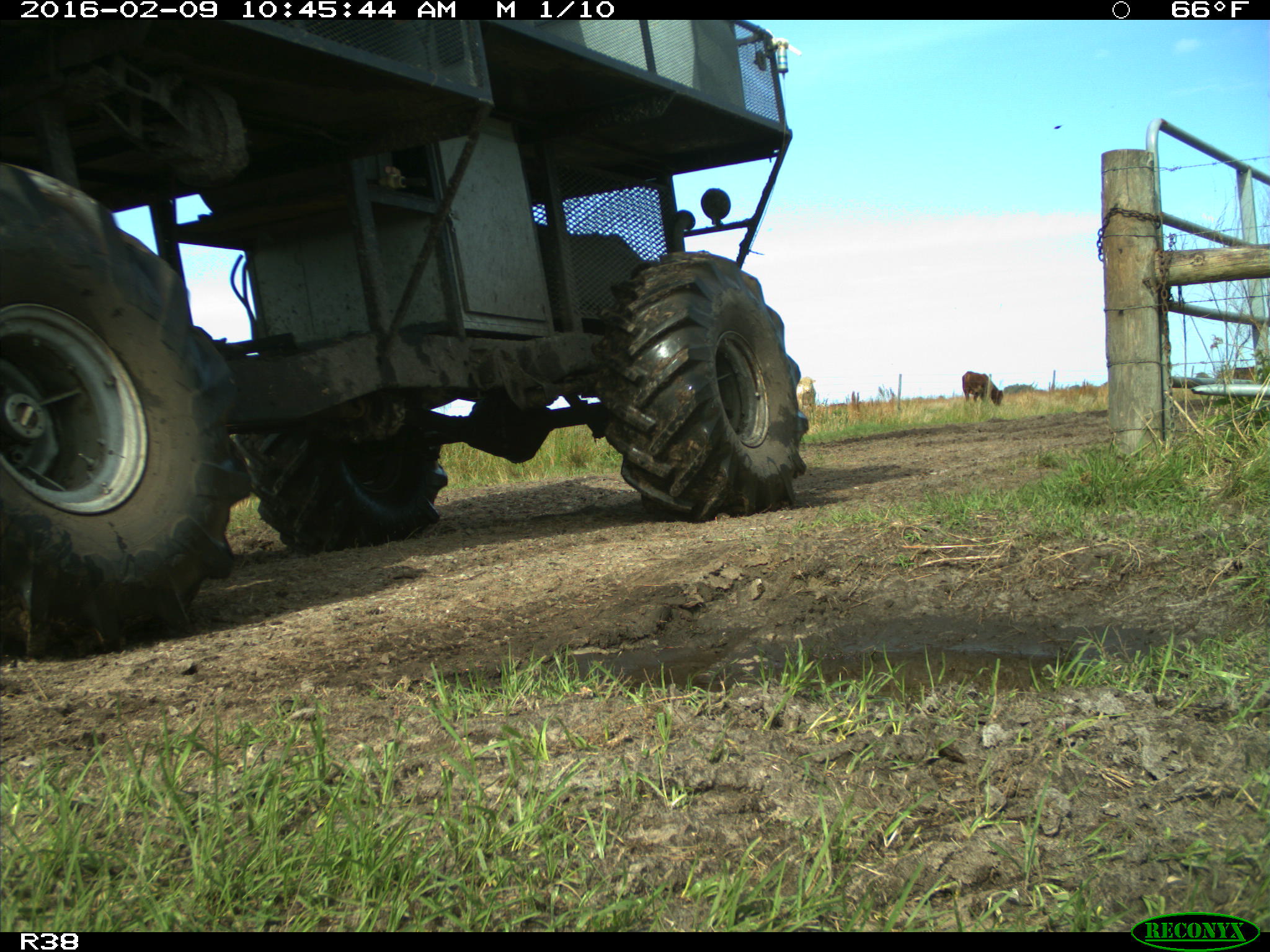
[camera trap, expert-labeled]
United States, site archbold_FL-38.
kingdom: Animalia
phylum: Chordata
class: Mammalia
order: Artiodactyla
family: Bovidae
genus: Bos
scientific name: Bos taurus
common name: domestic cow